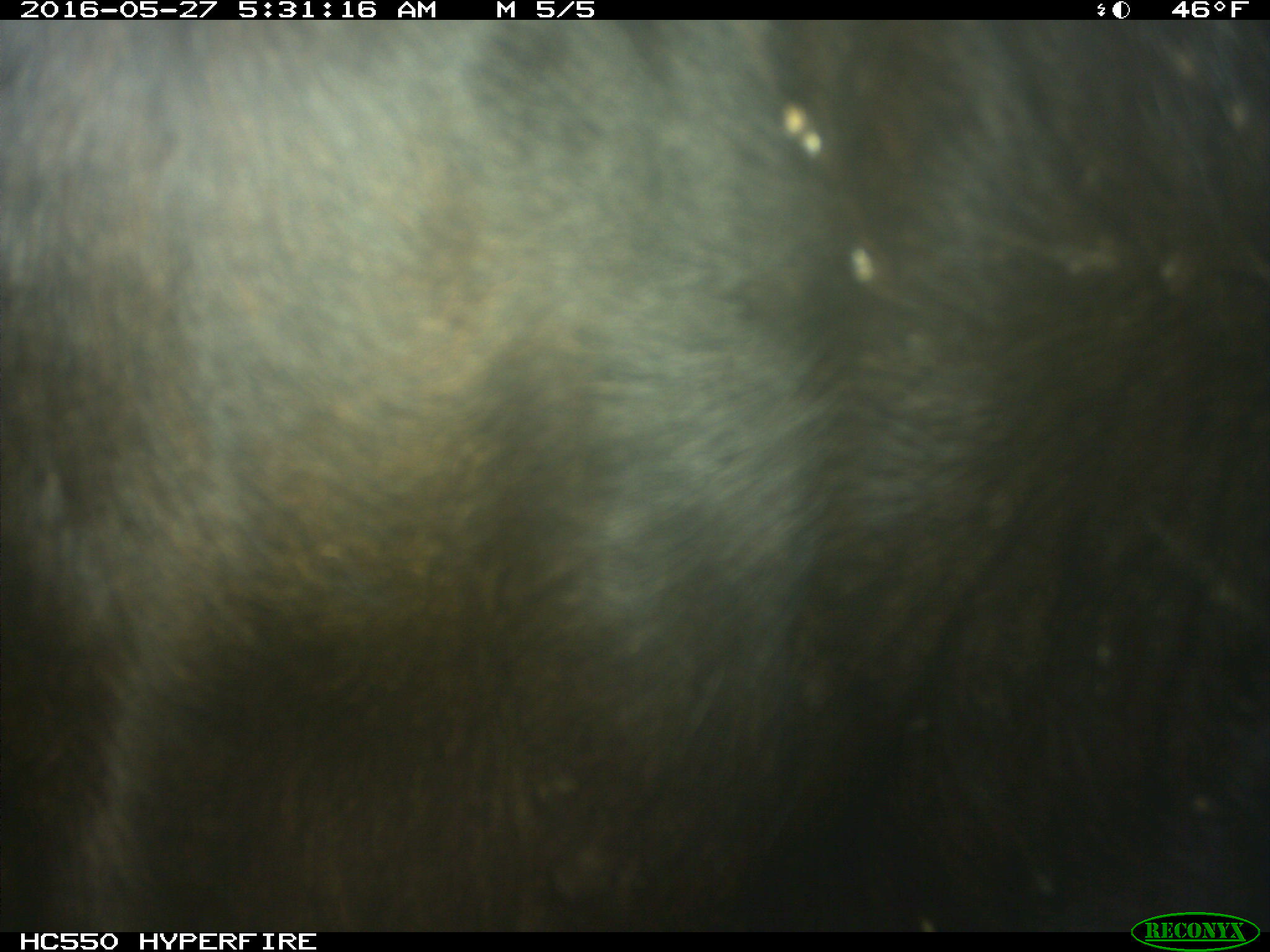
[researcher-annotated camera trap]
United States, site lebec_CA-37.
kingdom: Animalia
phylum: Chordata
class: Mammalia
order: Artiodactyla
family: Bovidae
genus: Bos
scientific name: Bos taurus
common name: domestic cow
Bos taurus (domestic cow).